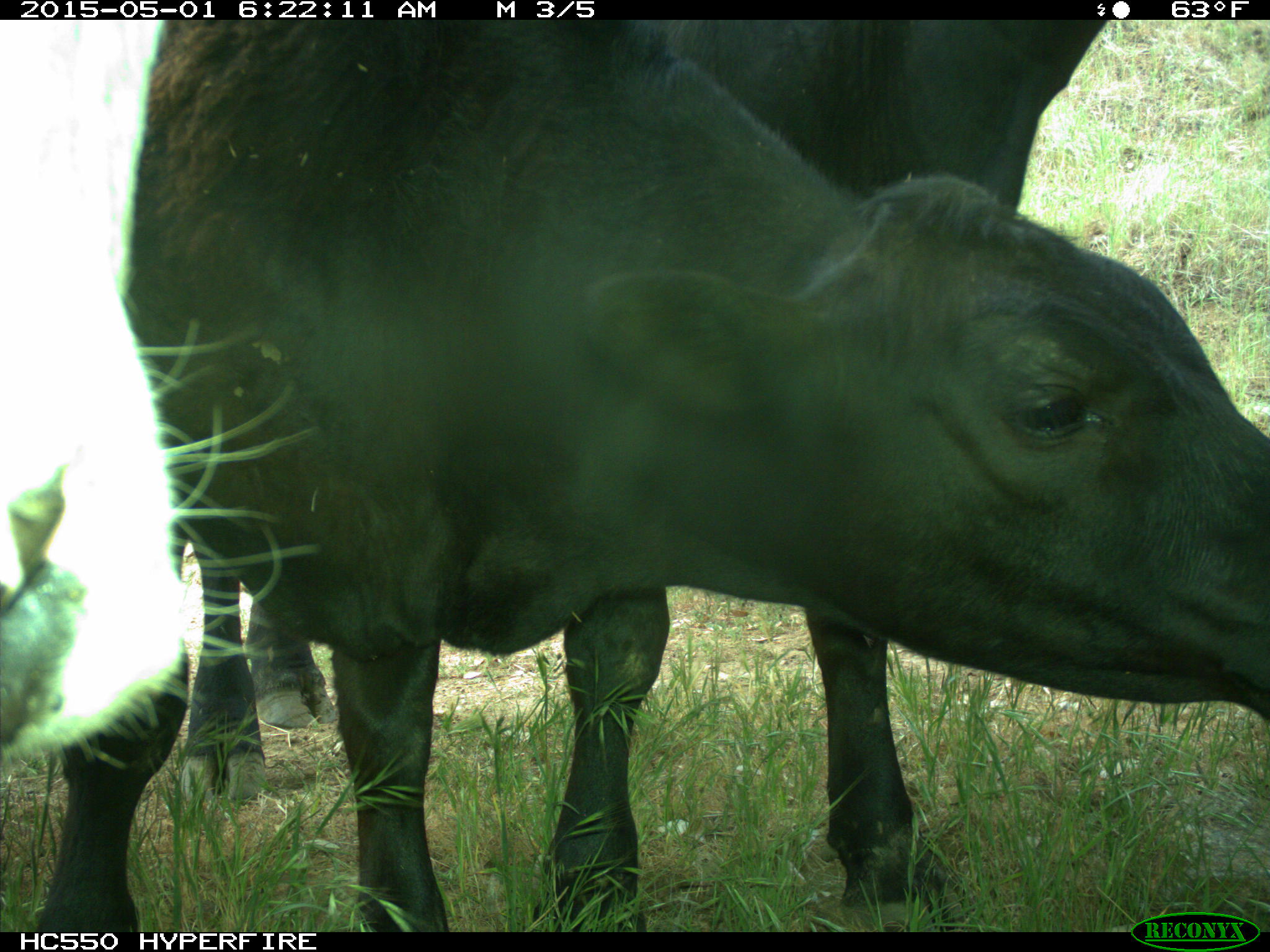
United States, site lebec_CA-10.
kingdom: Animalia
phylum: Chordata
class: Mammalia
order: Artiodactyla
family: Bovidae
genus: Bos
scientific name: Bos taurus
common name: domestic cow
Bos taurus (domestic cow).